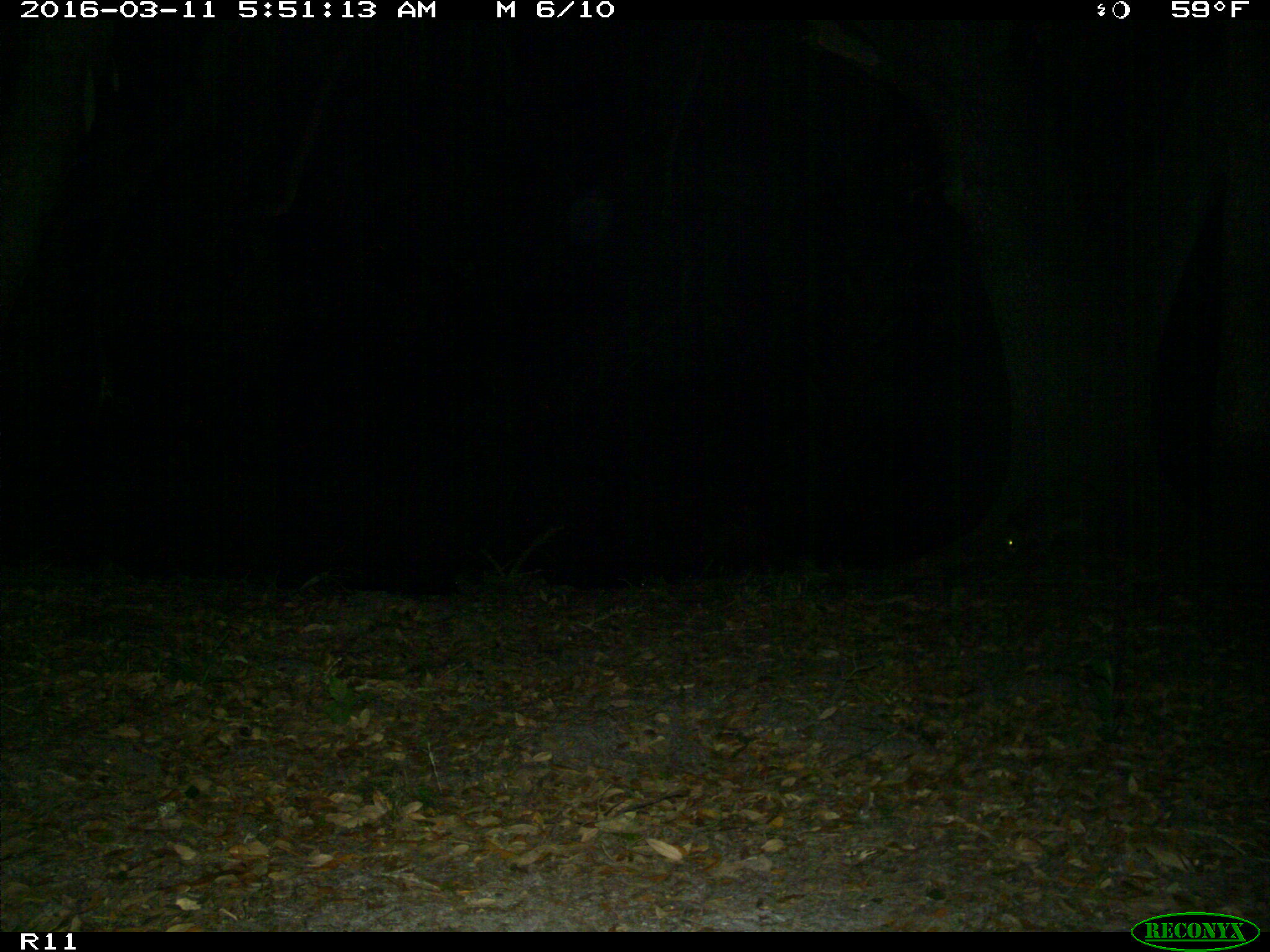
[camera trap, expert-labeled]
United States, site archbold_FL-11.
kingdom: Animalia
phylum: Chordata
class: Mammalia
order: Carnivora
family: Procyonidae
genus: Procyon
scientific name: Procyon lotor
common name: common raccoon